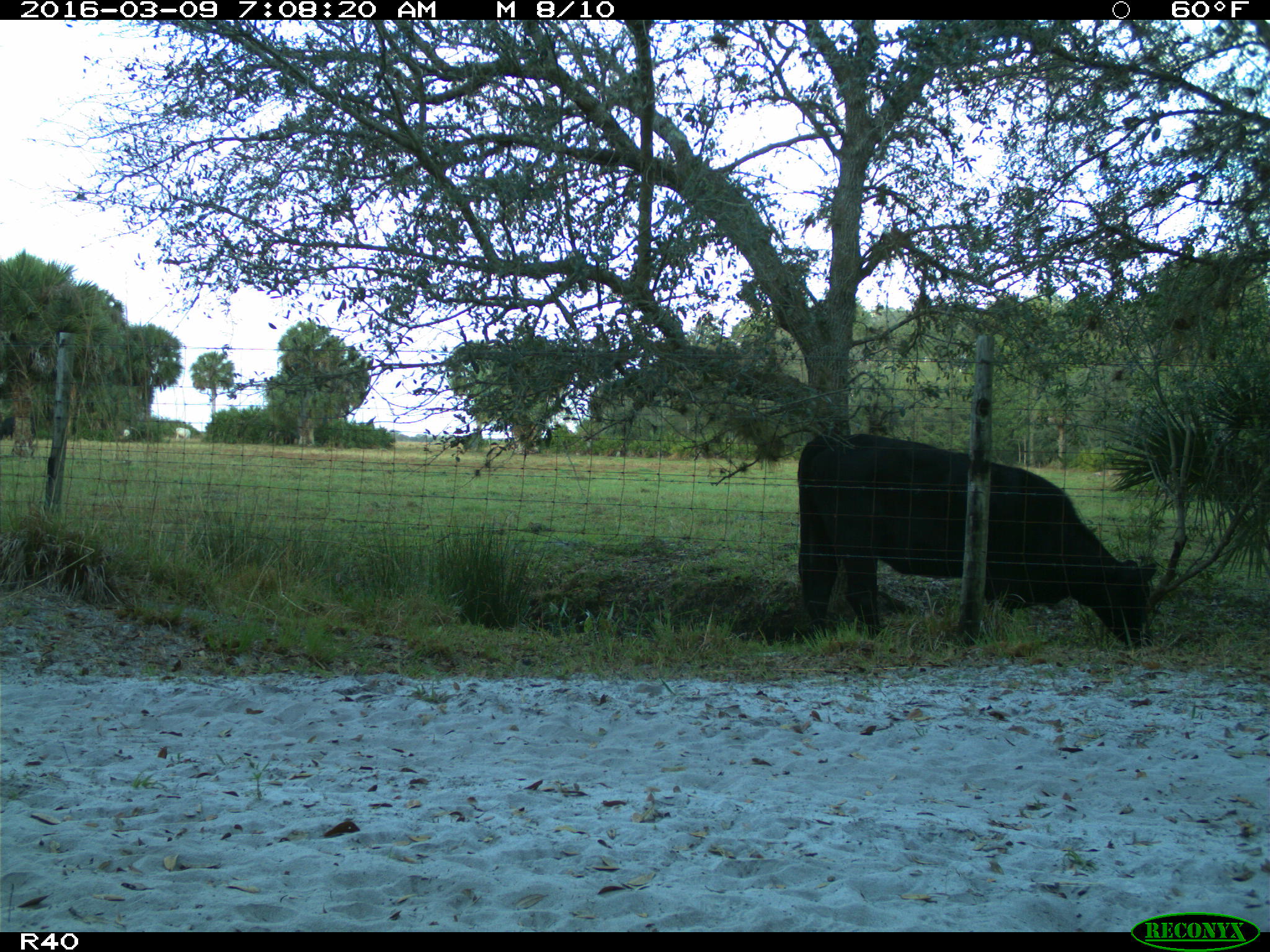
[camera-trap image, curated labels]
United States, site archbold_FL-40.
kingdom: Animalia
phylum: Chordata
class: Mammalia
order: Artiodactyla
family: Bovidae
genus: Bos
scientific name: Bos taurus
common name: domestic cow